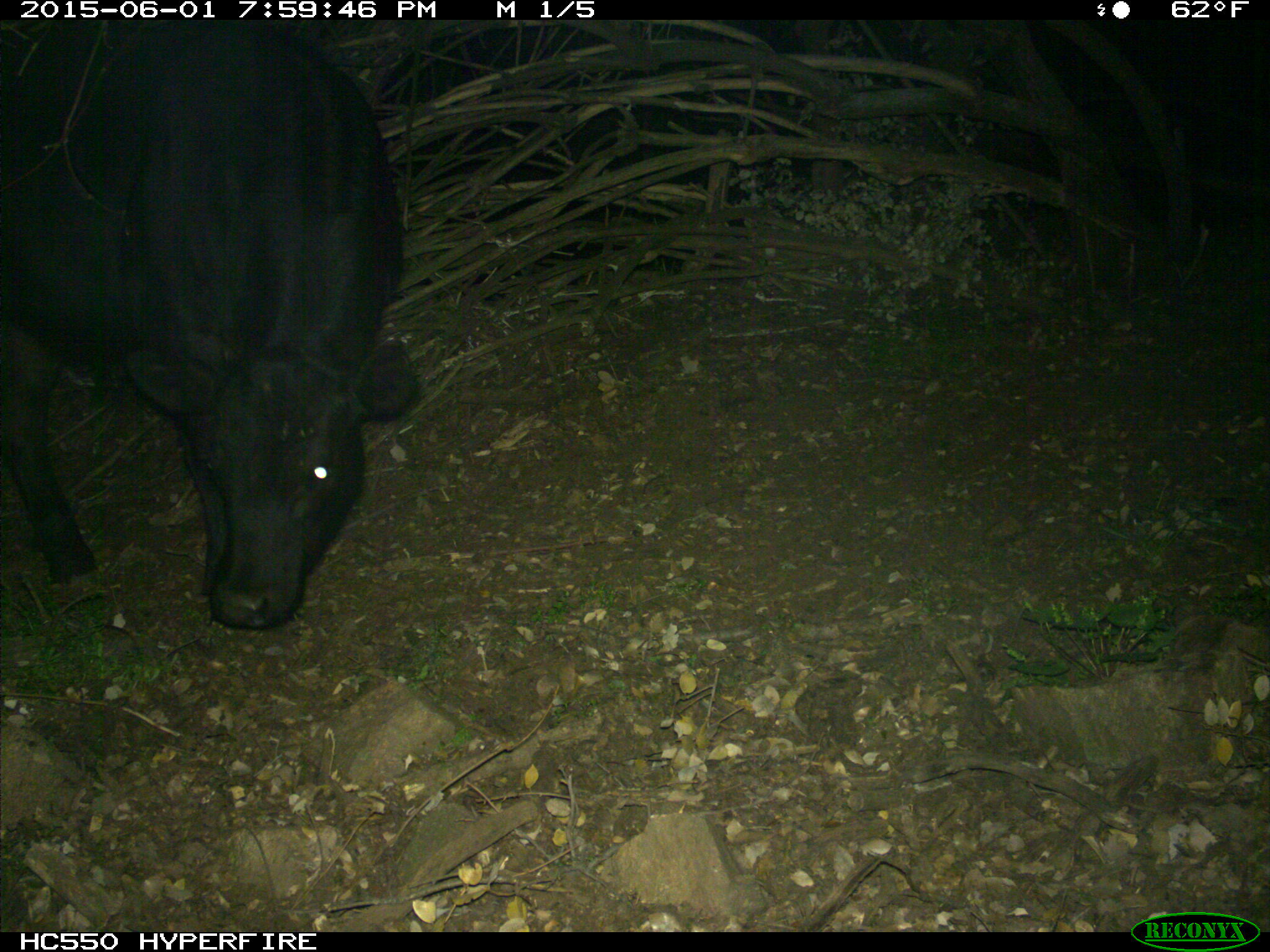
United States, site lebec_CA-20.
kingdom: Animalia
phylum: Chordata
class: Mammalia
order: Artiodactyla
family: Bovidae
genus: Bos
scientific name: Bos taurus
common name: domestic cow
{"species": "Bos taurus (domestic cow)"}